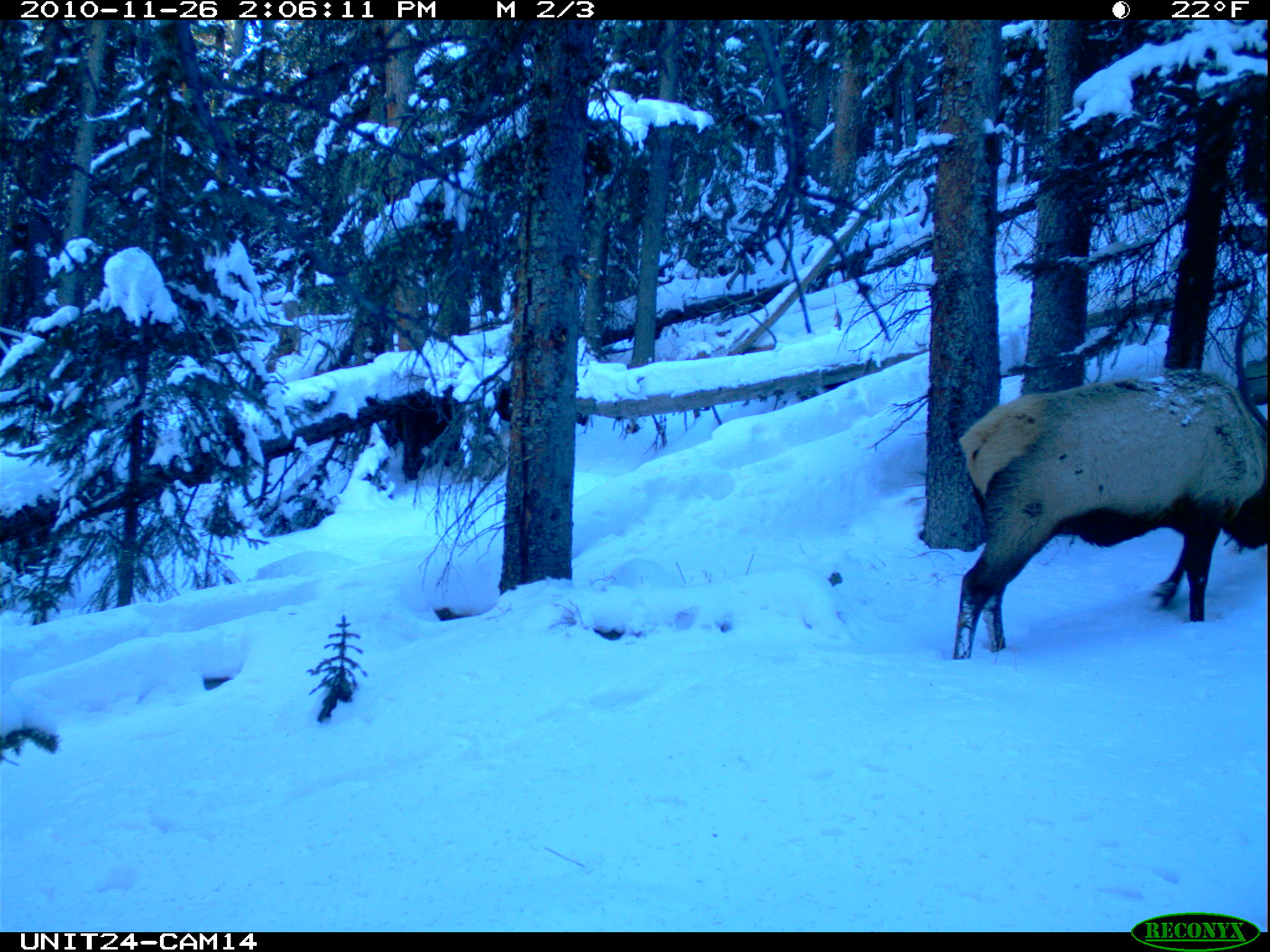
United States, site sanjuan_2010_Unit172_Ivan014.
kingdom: Animalia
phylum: Chordata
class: Mammalia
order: Artiodactyla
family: Cervidae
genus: Cervus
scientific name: Cervus elaphus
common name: red deer